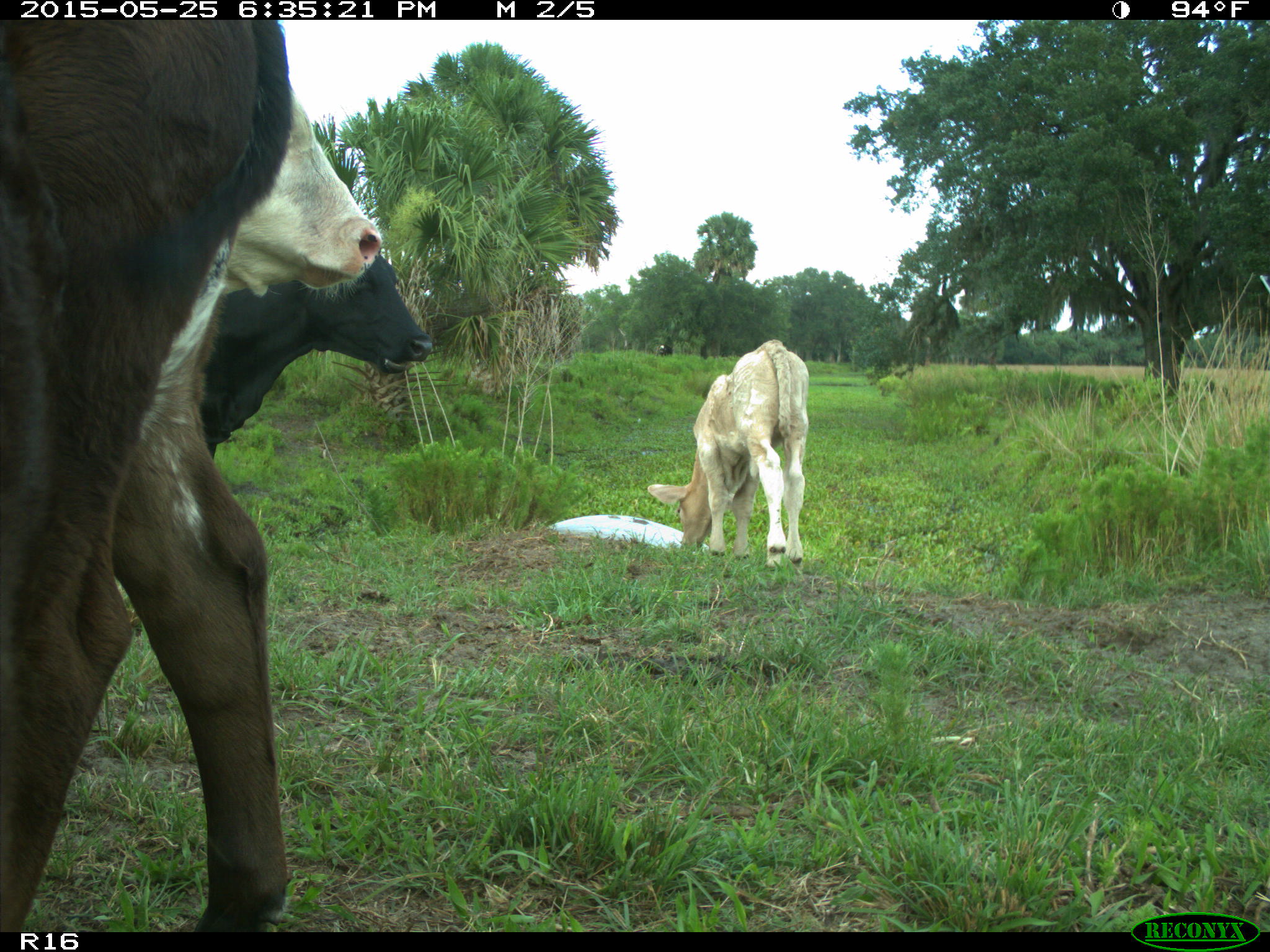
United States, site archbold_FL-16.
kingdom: Animalia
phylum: Chordata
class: Mammalia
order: Artiodactyla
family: Bovidae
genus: Bos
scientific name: Bos taurus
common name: domestic cow